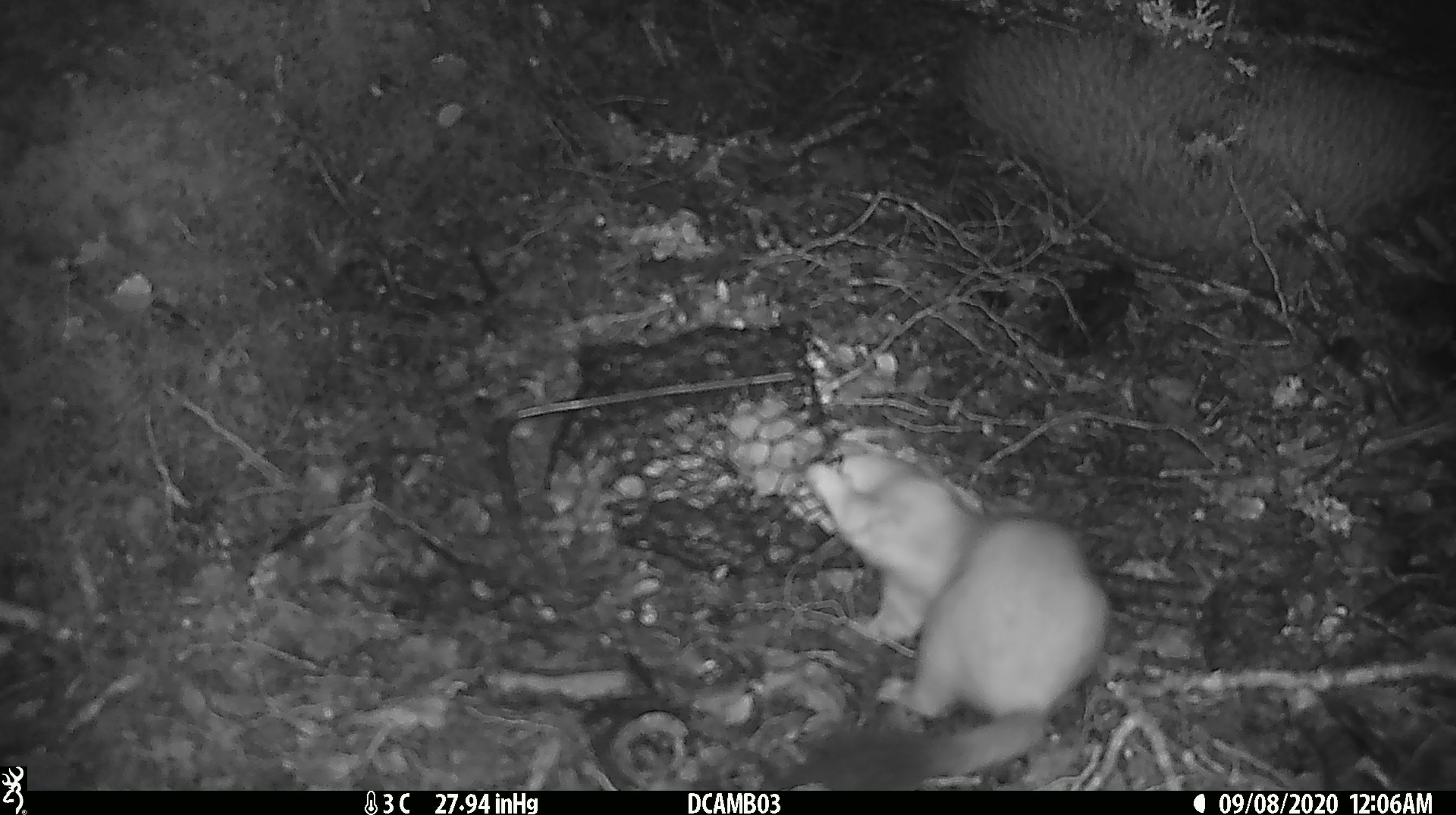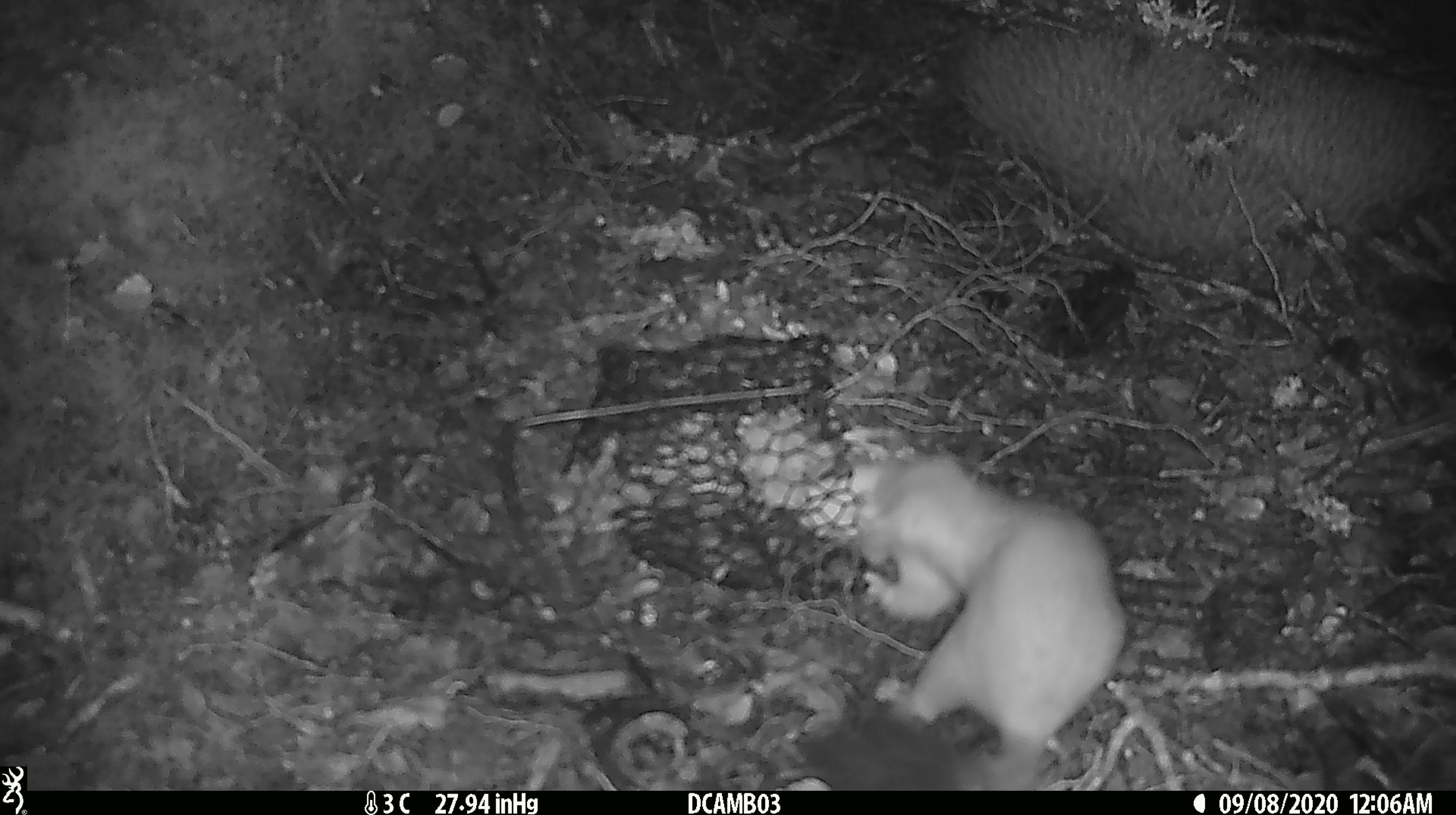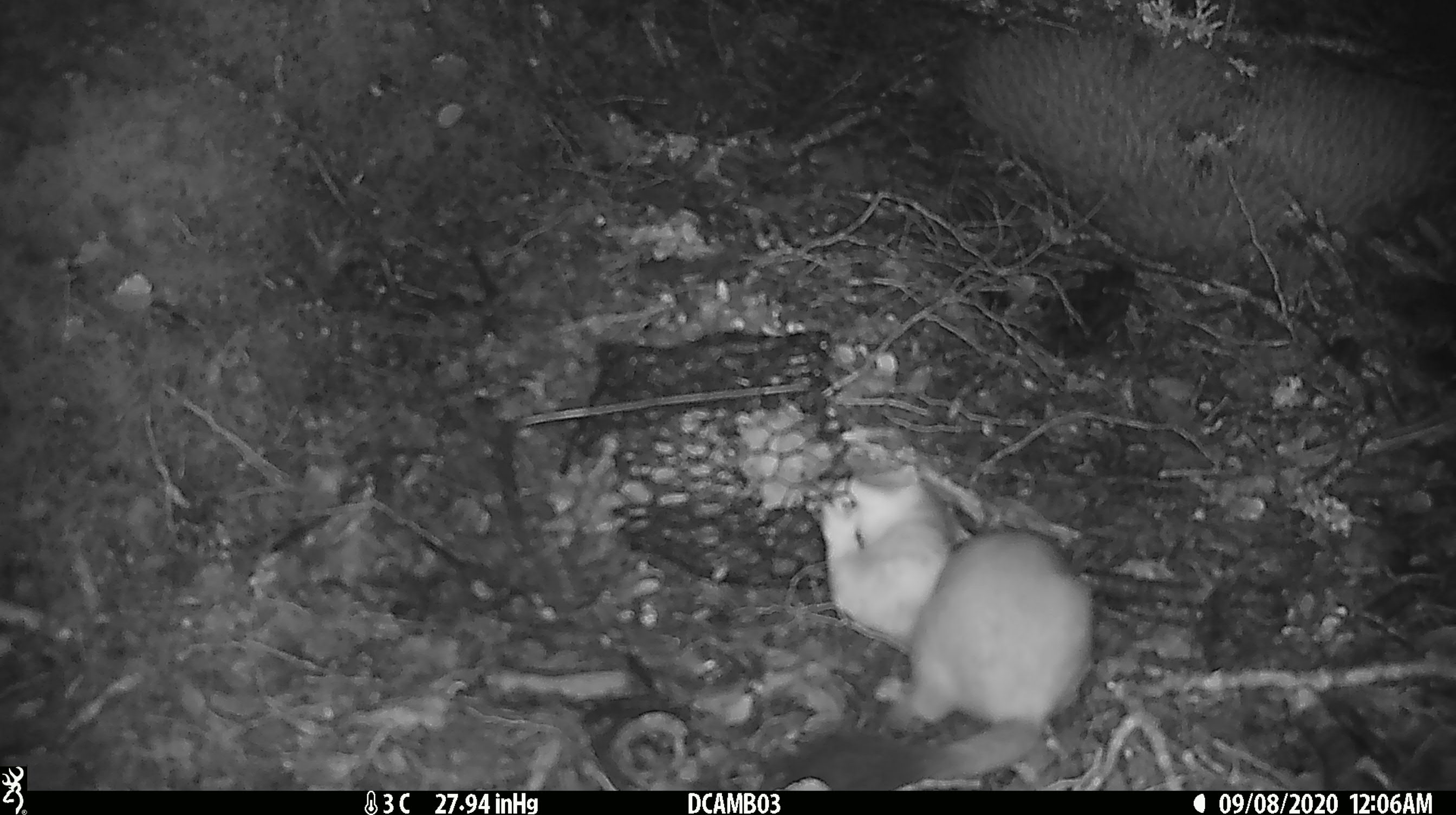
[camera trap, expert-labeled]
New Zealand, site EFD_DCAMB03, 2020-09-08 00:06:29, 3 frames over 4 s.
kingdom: Animalia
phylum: Chordata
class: Mammalia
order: Carnivora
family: Mustelidae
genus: Mustela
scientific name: Mustela erminea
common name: stoat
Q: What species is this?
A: Stoat (Mustela erminea).